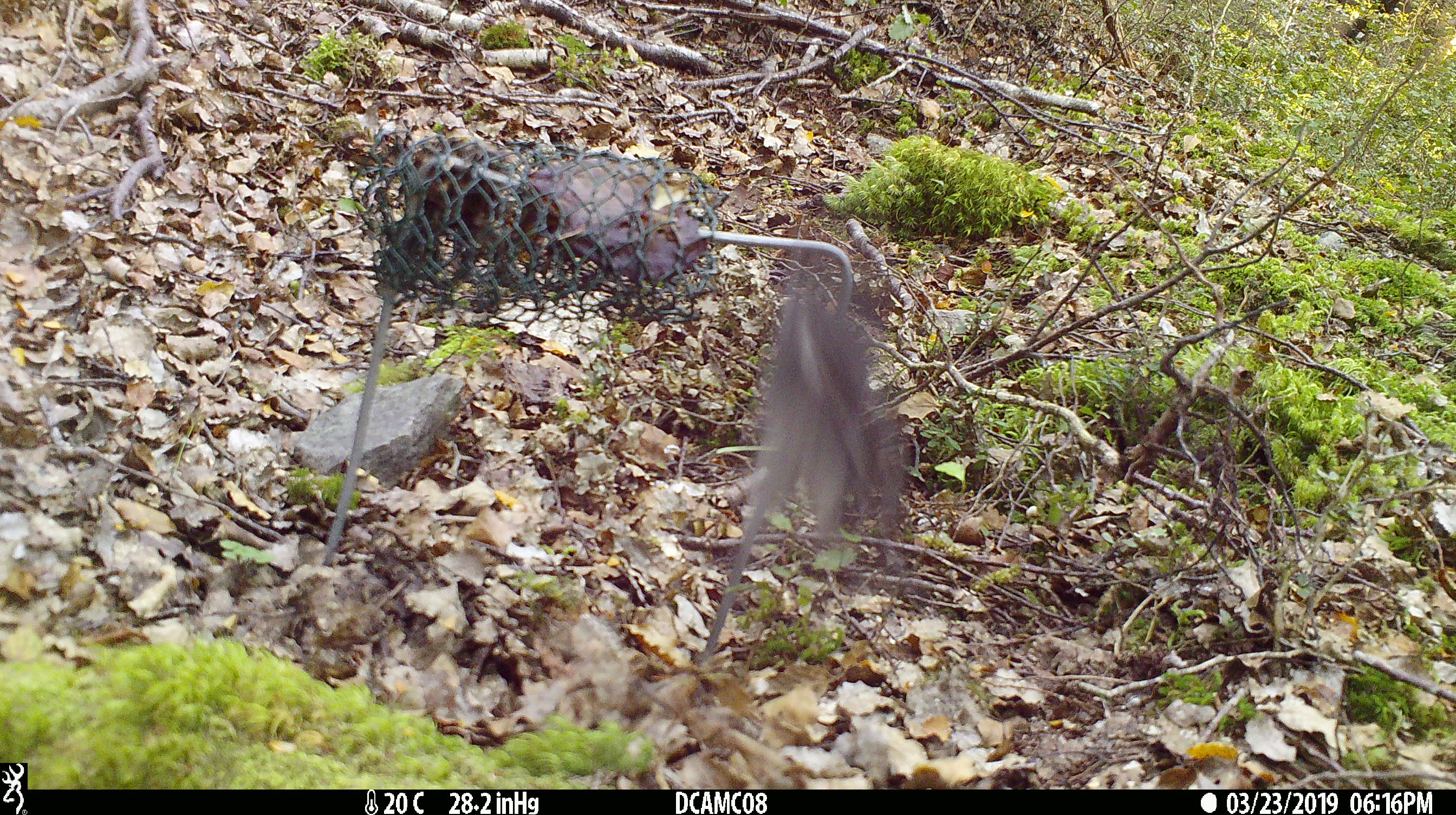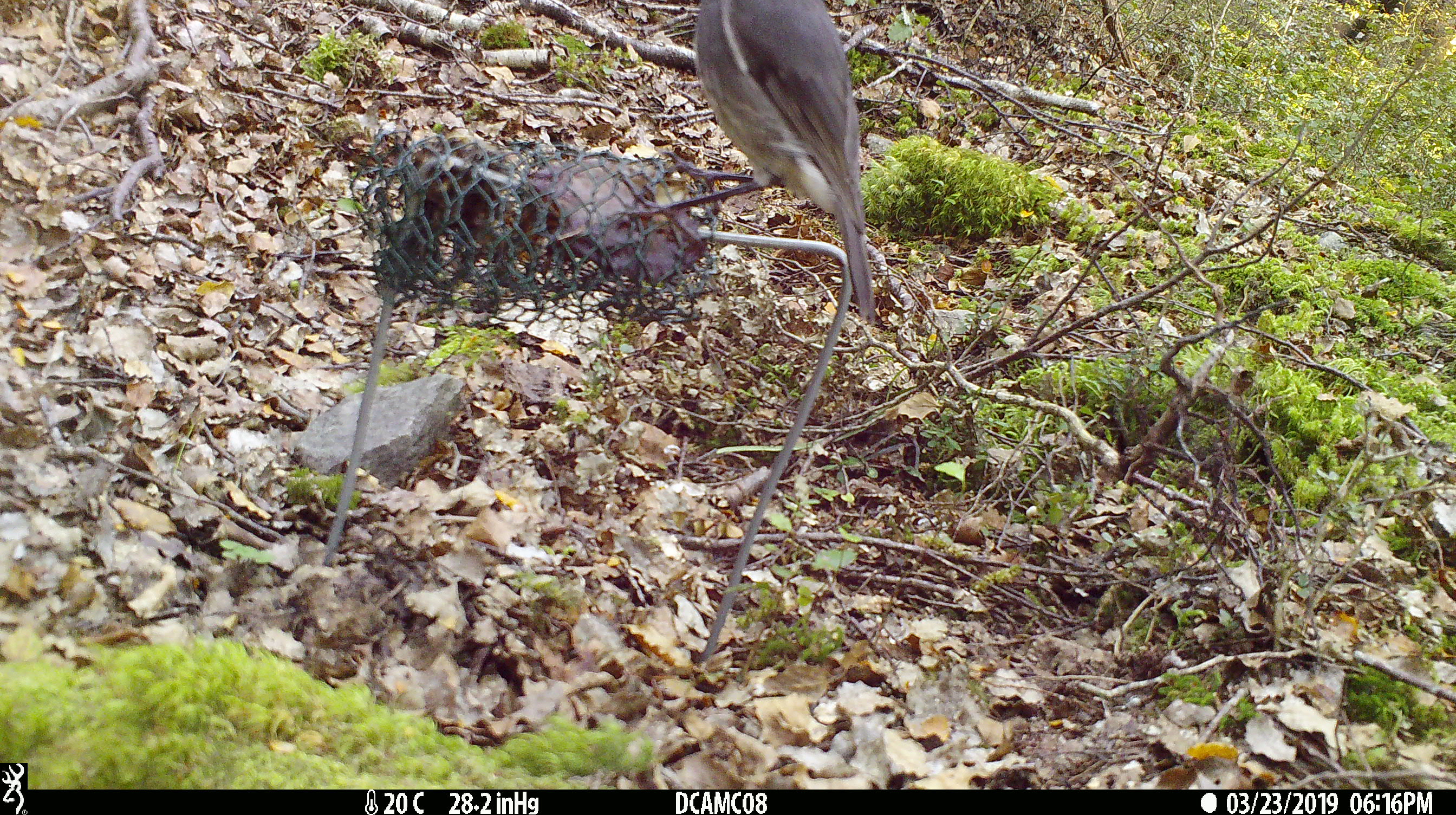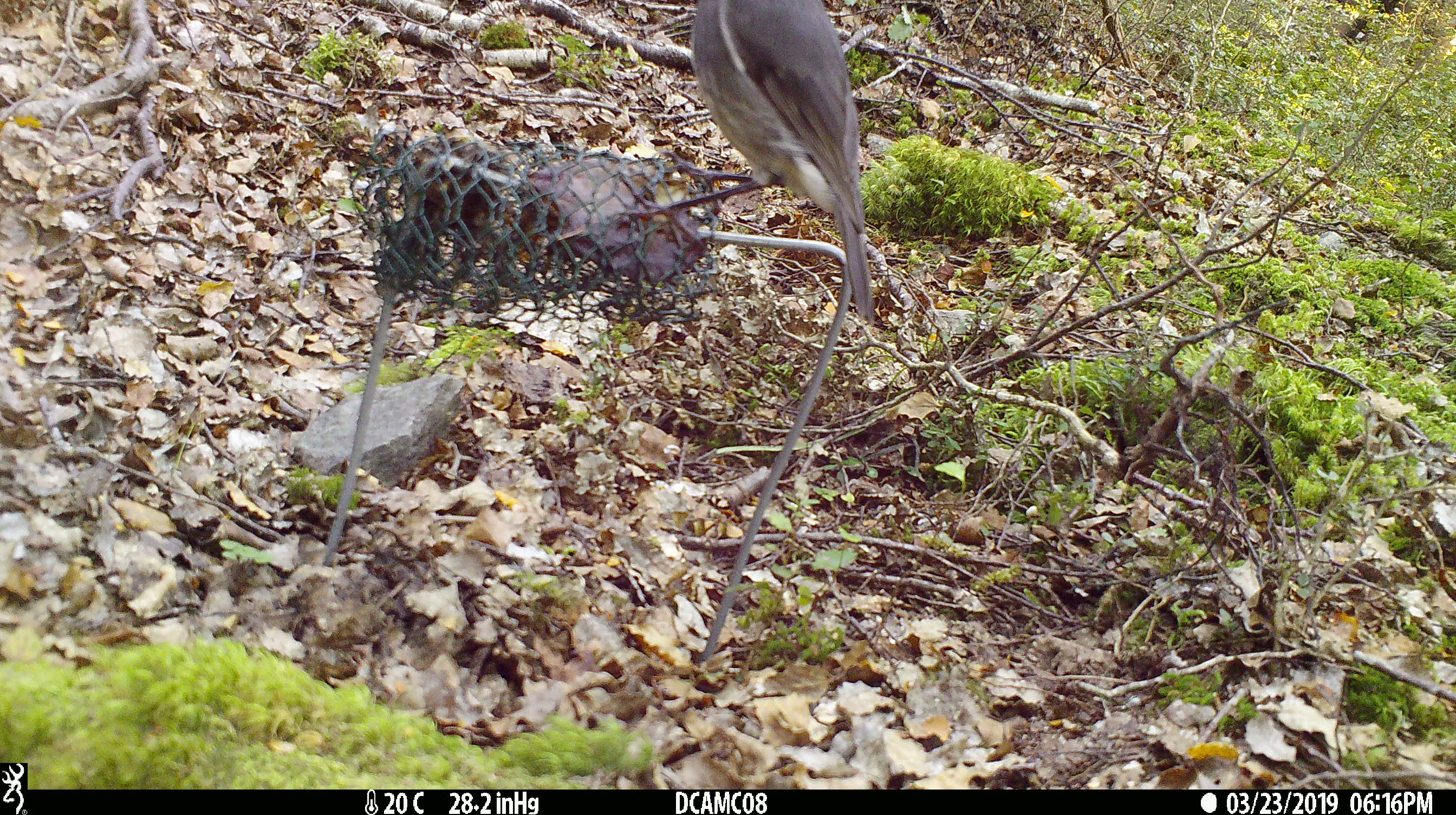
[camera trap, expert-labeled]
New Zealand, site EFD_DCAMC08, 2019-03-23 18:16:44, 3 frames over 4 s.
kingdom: Animalia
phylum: Chordata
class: Aves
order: Passeriformes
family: Petroicidae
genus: Petroica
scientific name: Petroica australis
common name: new zealand robin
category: robin